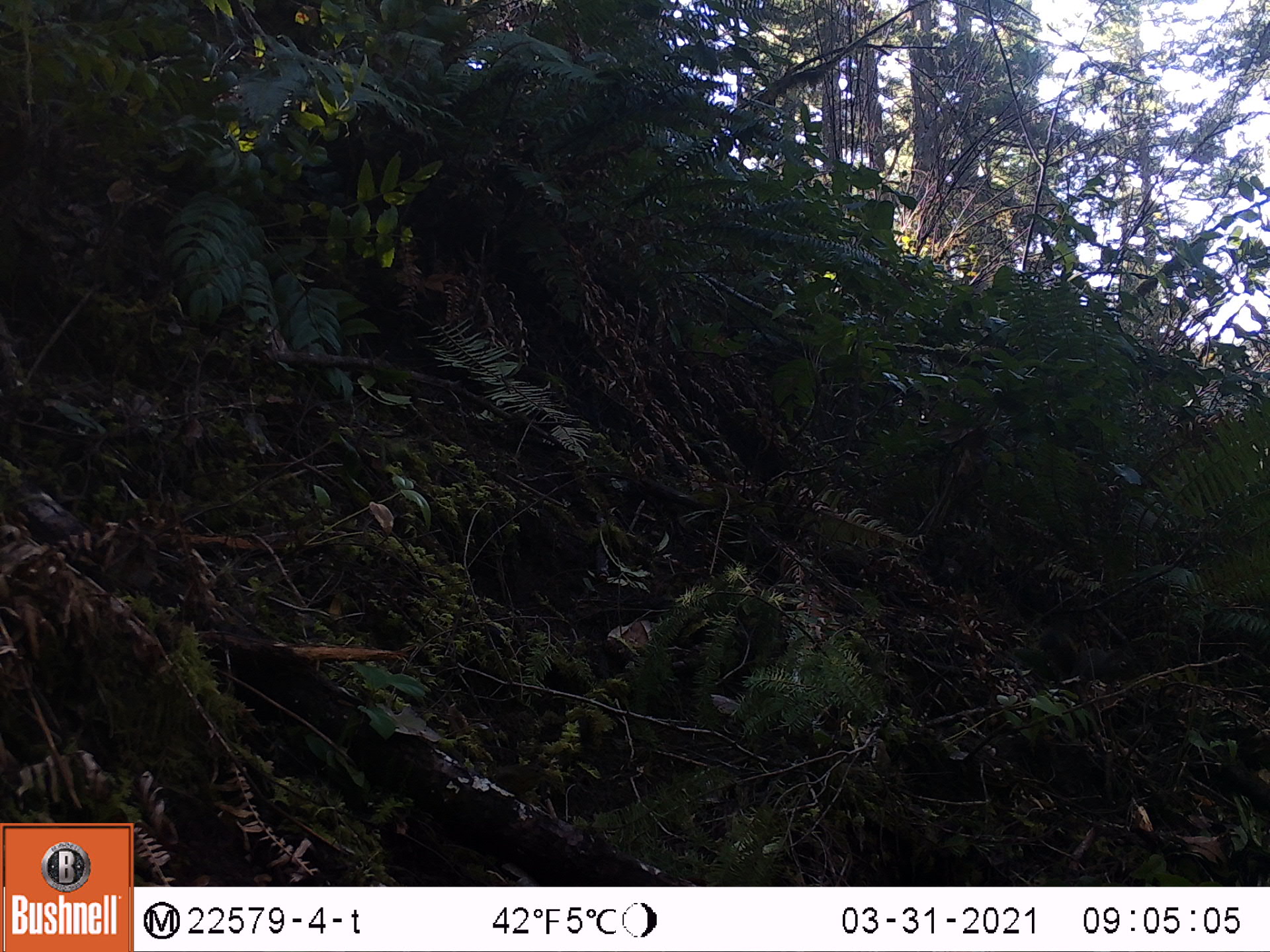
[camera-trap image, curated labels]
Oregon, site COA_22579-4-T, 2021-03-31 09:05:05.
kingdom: Animalia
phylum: Chordata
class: Mammalia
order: Rodentia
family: Sciuridae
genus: Tamiasciurus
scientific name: Tamiasciurus douglasii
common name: douglas squirrel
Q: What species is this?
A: Douglas squirrel (Tamiasciurus douglasii).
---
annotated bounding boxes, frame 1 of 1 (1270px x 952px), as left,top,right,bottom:
douglas squirrel: 1035,622,1144,690